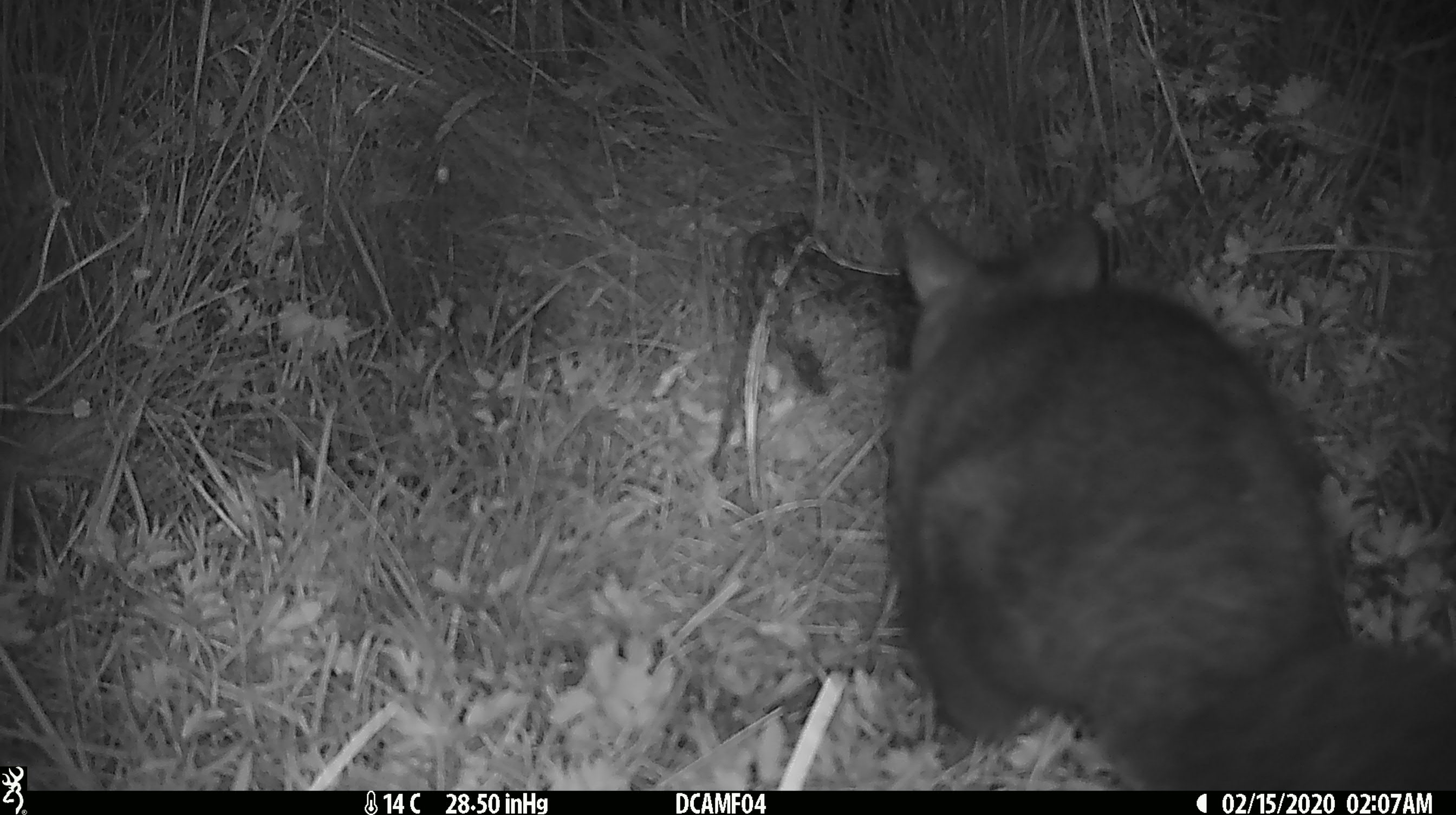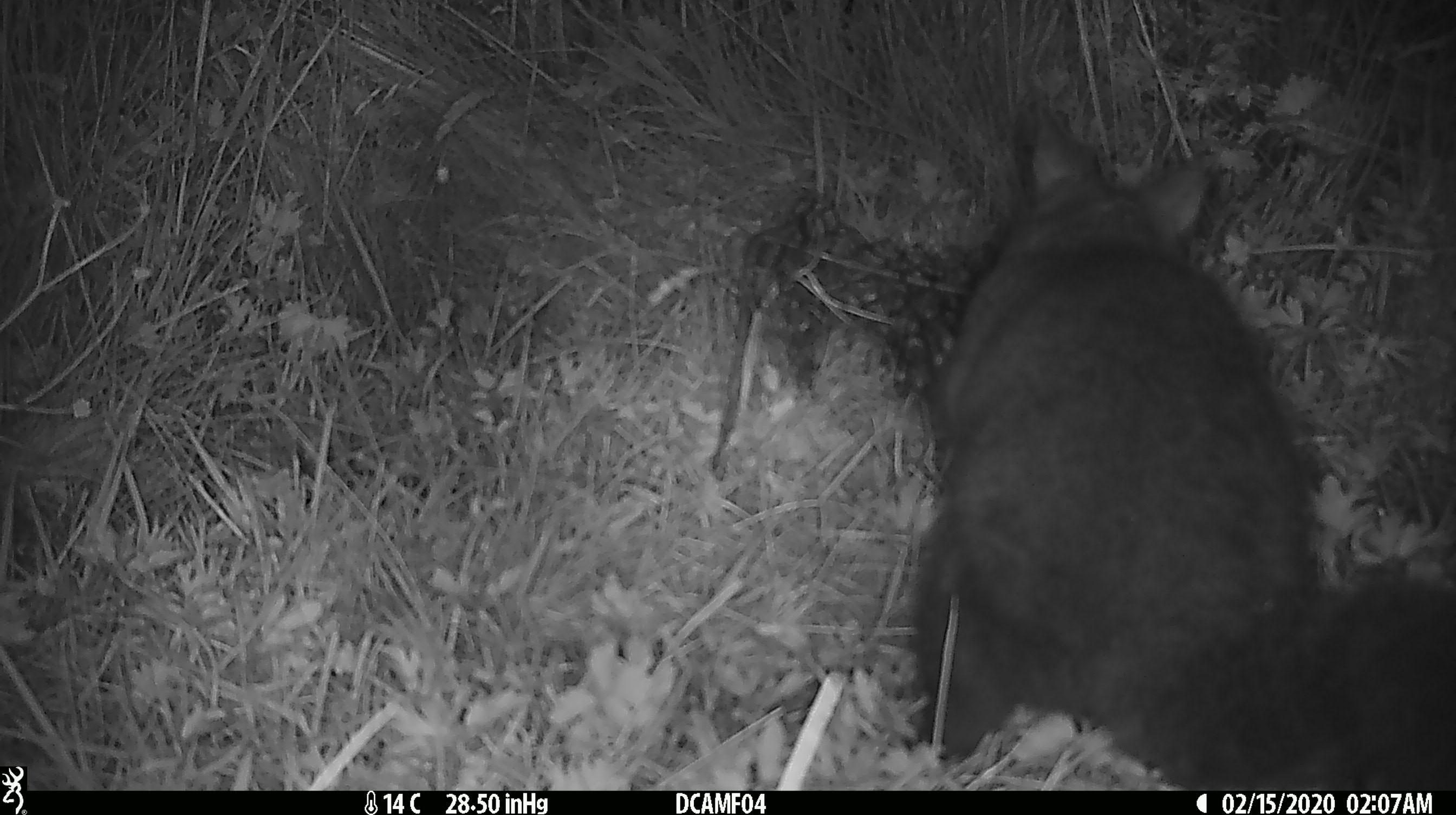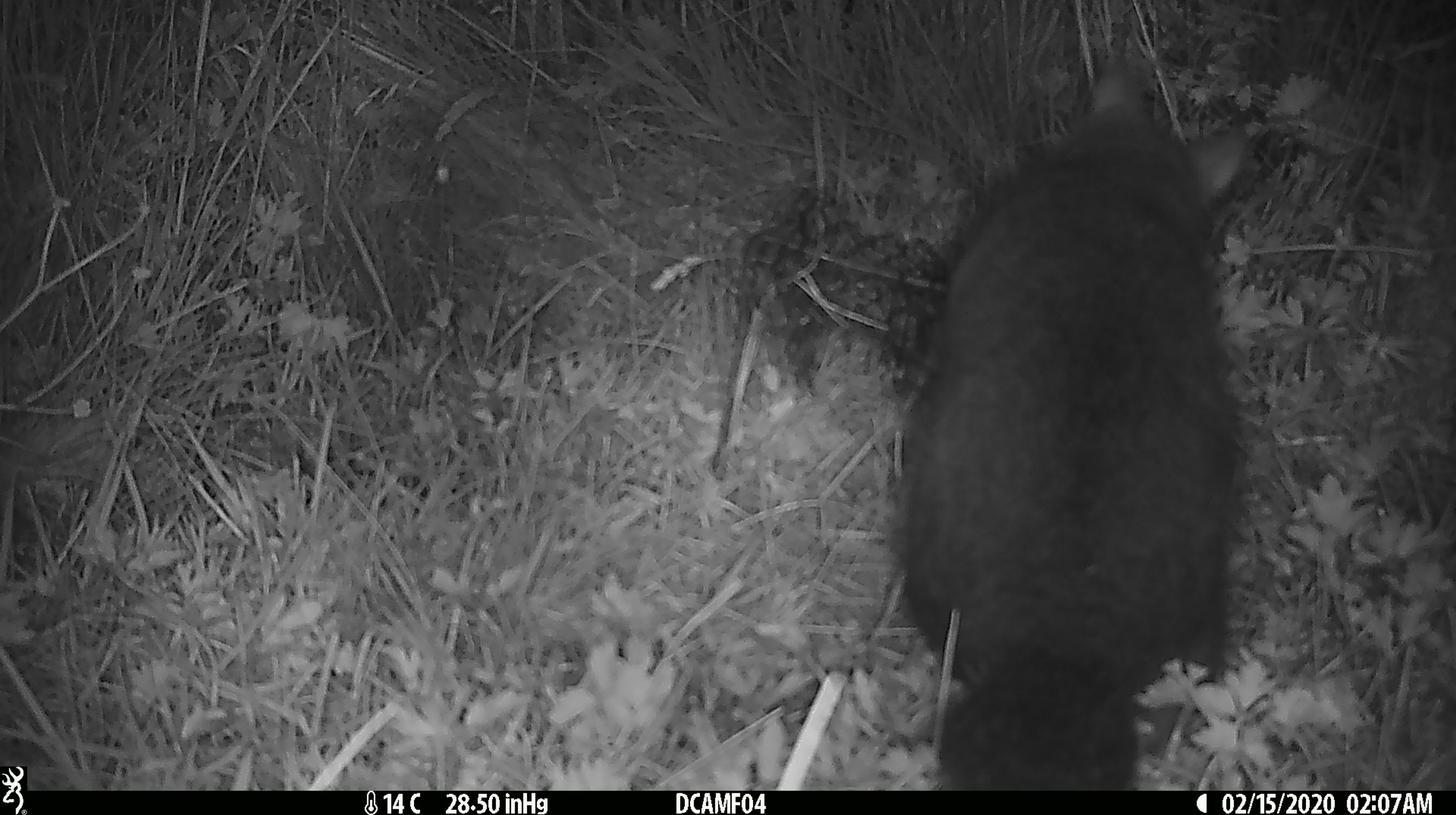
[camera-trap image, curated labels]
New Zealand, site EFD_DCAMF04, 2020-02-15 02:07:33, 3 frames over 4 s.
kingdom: Animalia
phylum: Chordata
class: Mammalia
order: Diprotodontia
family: Phalangeridae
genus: Trichosurus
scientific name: Trichosurus vulpecula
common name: common brushtail possum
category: possum